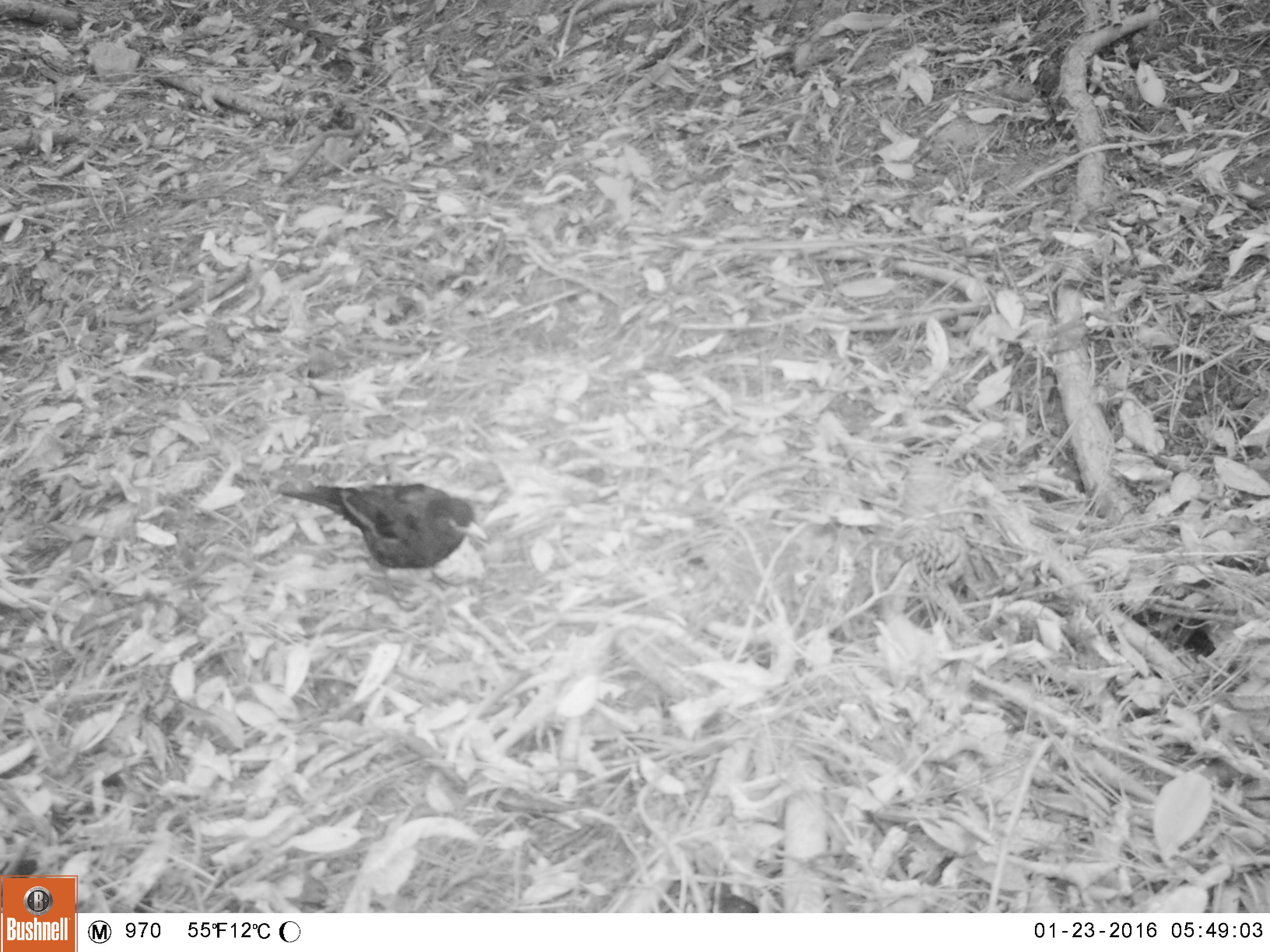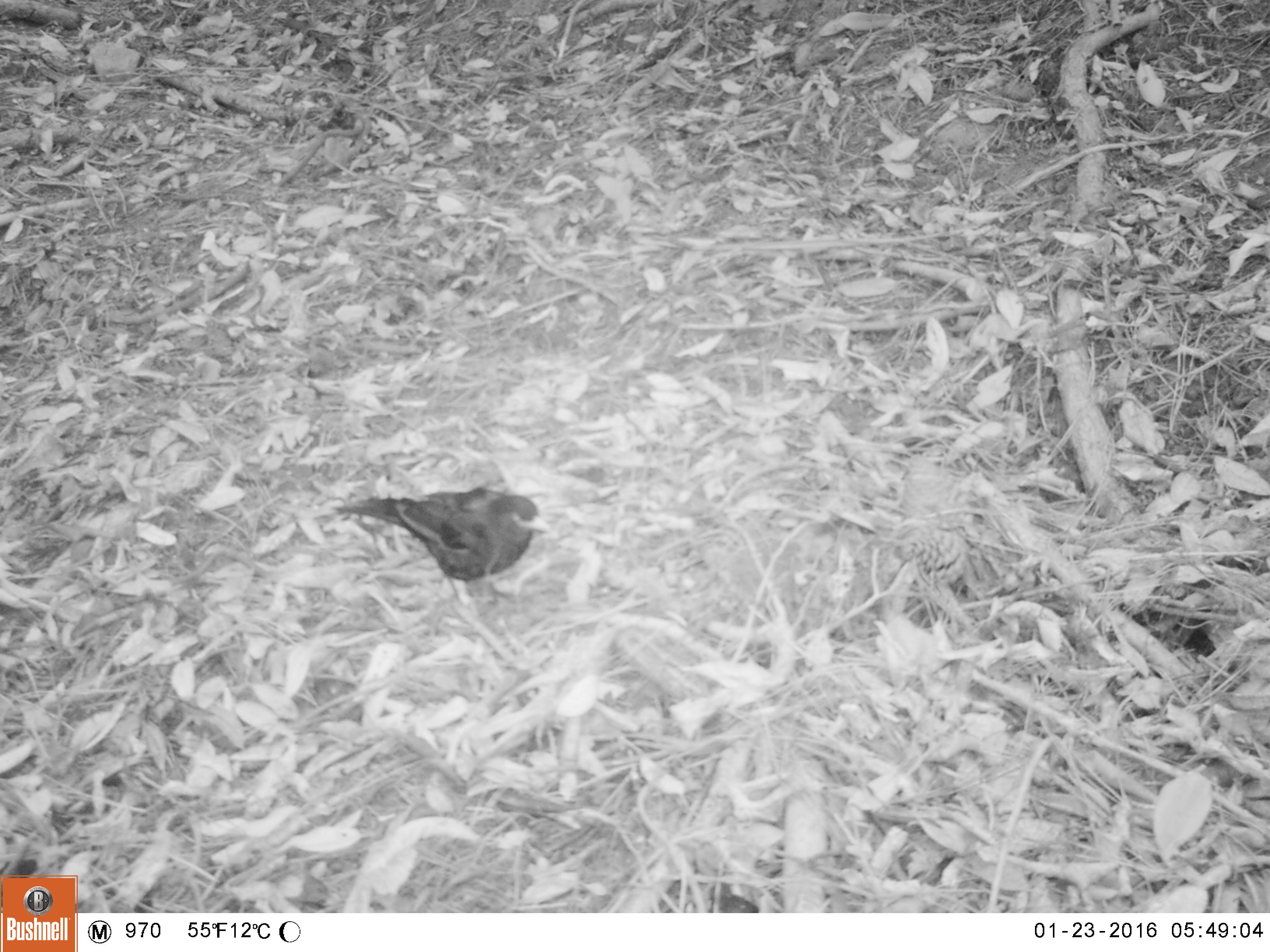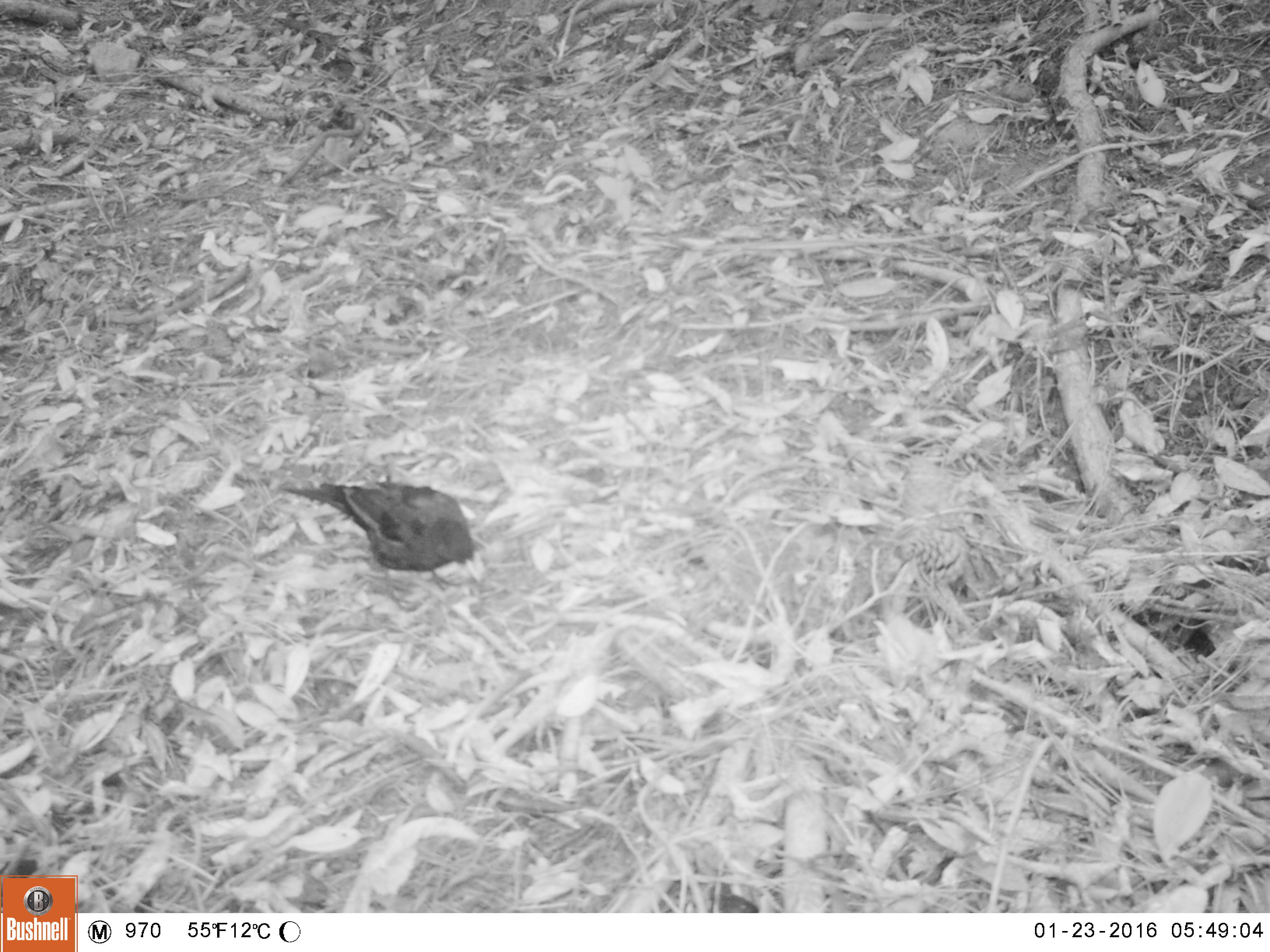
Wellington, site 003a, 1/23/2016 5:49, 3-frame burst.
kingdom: Animalia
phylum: Chordata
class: Aves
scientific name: Aves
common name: bird